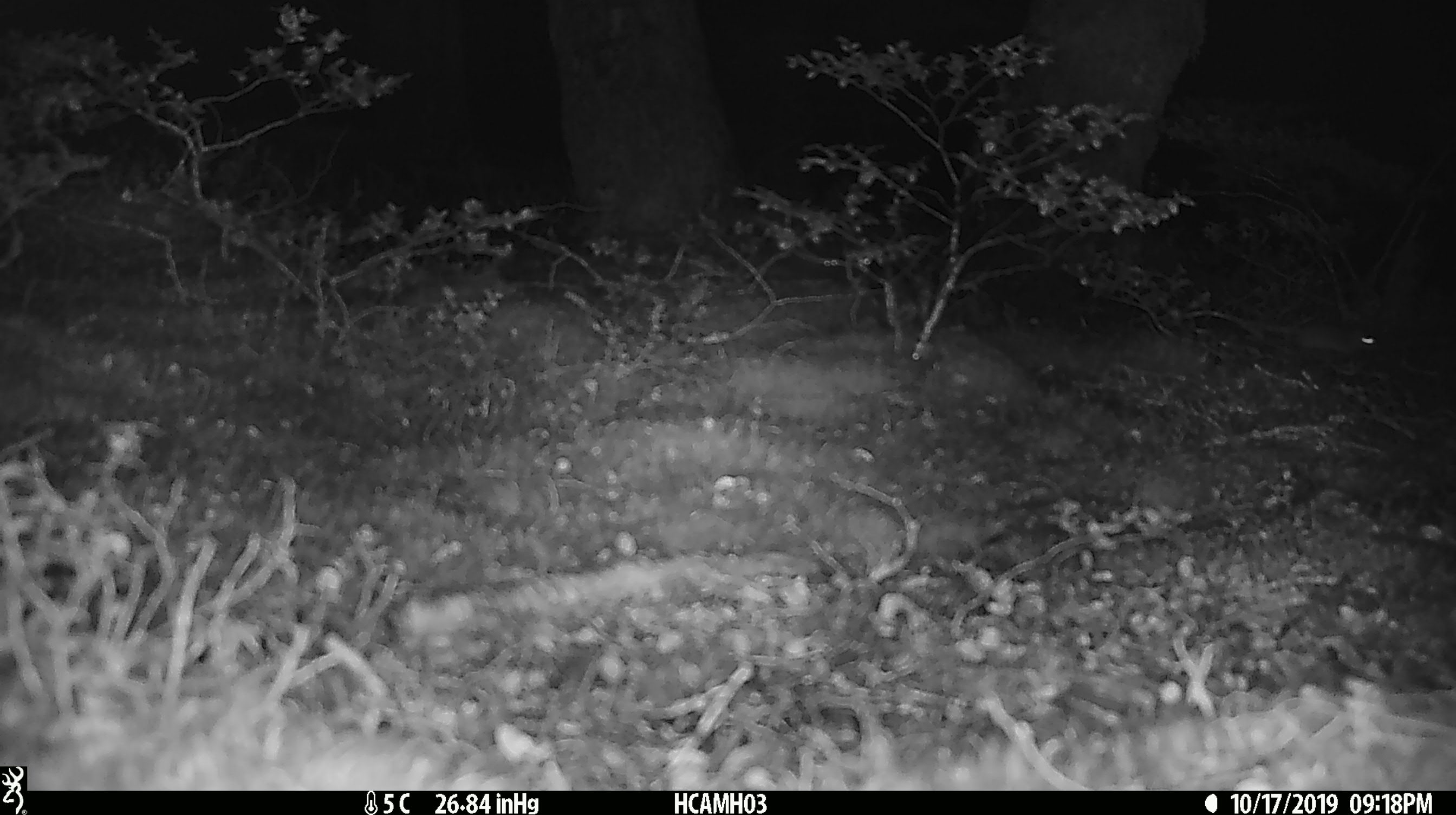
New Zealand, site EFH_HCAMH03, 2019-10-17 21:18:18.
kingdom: Animalia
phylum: Chordata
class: Mammalia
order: Rodentia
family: Muridae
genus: Mus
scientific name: Mus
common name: mouse